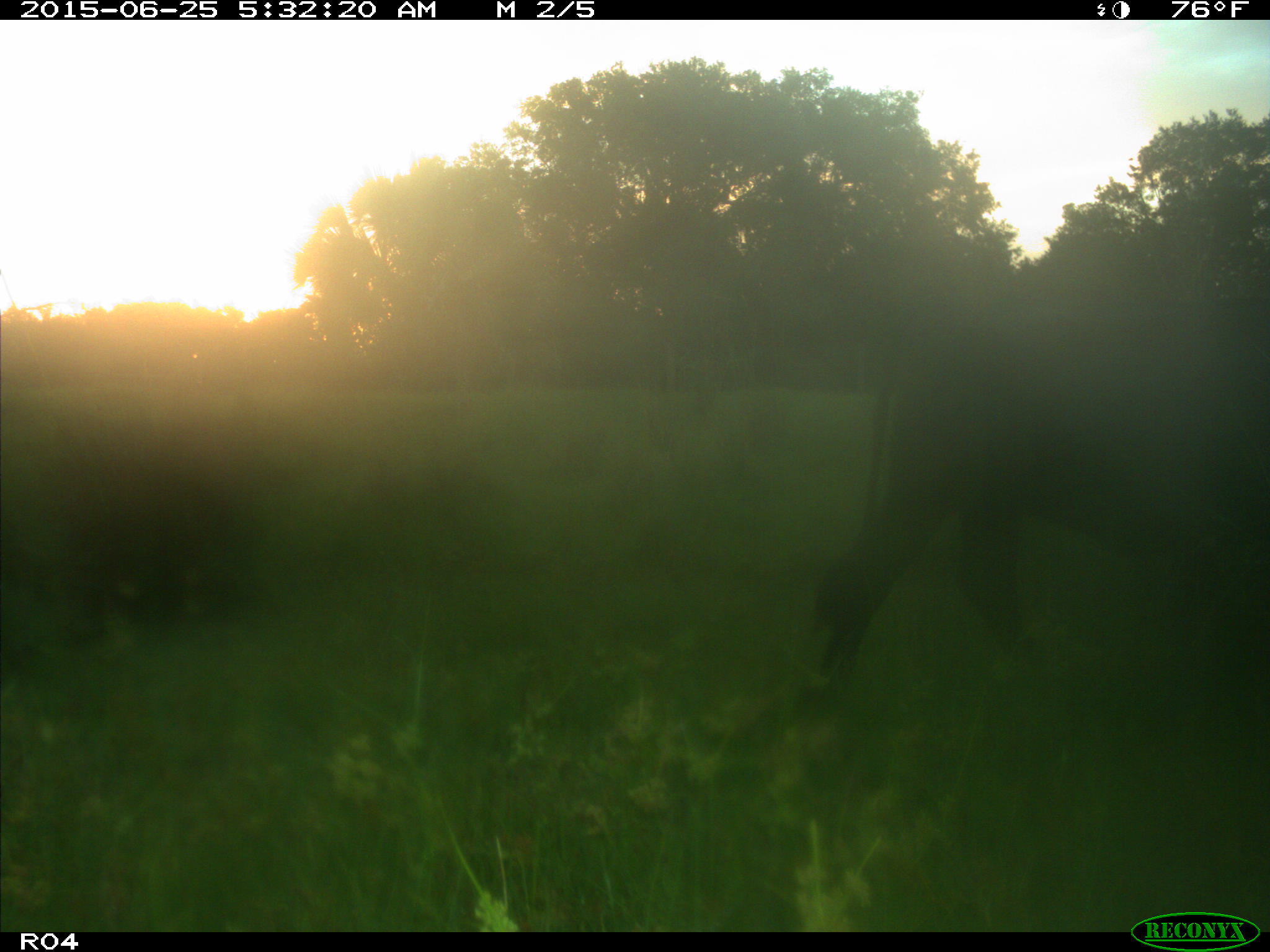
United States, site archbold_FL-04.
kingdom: Animalia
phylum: Chordata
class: Mammalia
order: Artiodactyla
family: Bovidae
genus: Bos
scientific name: Bos taurus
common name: domestic cow